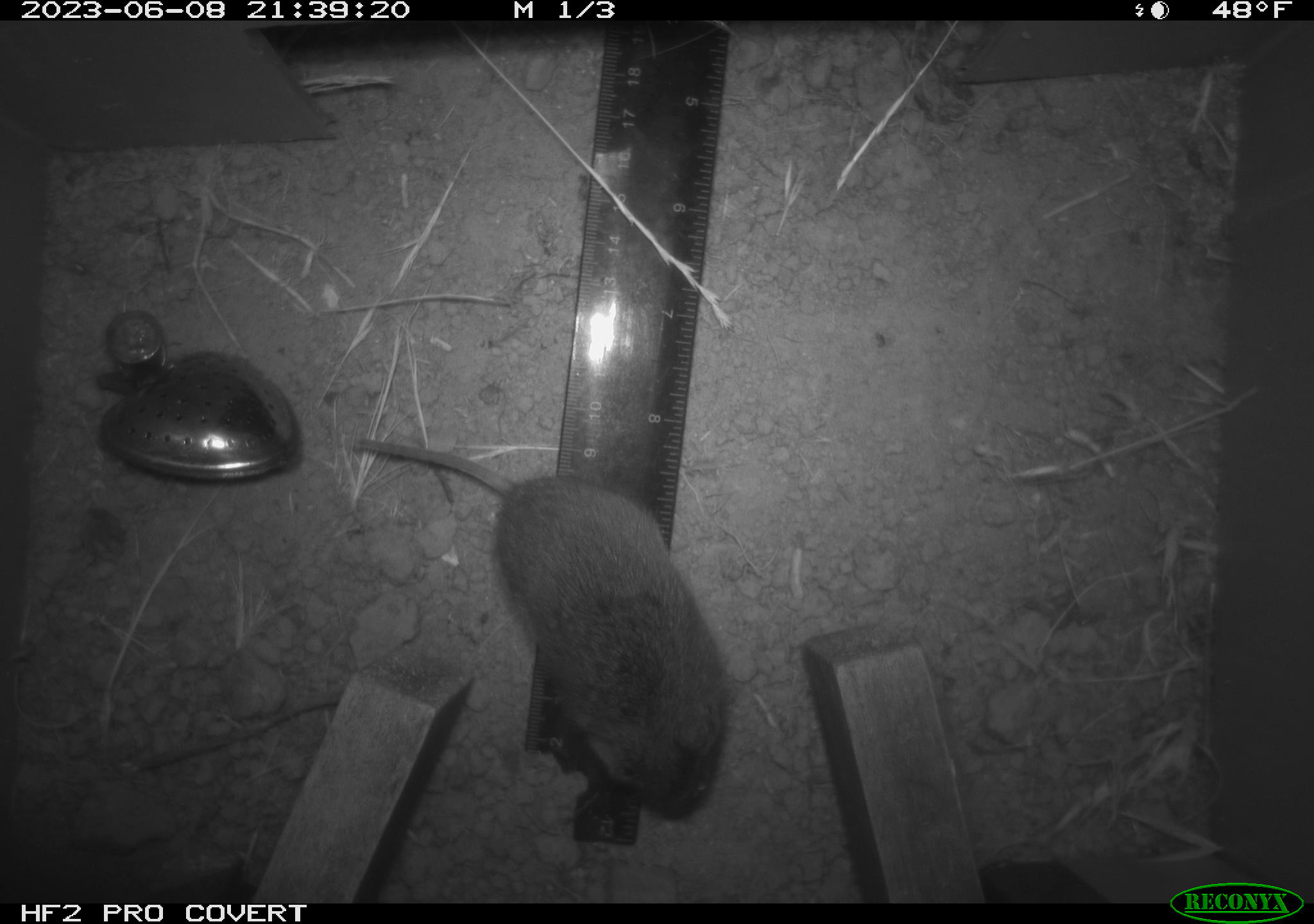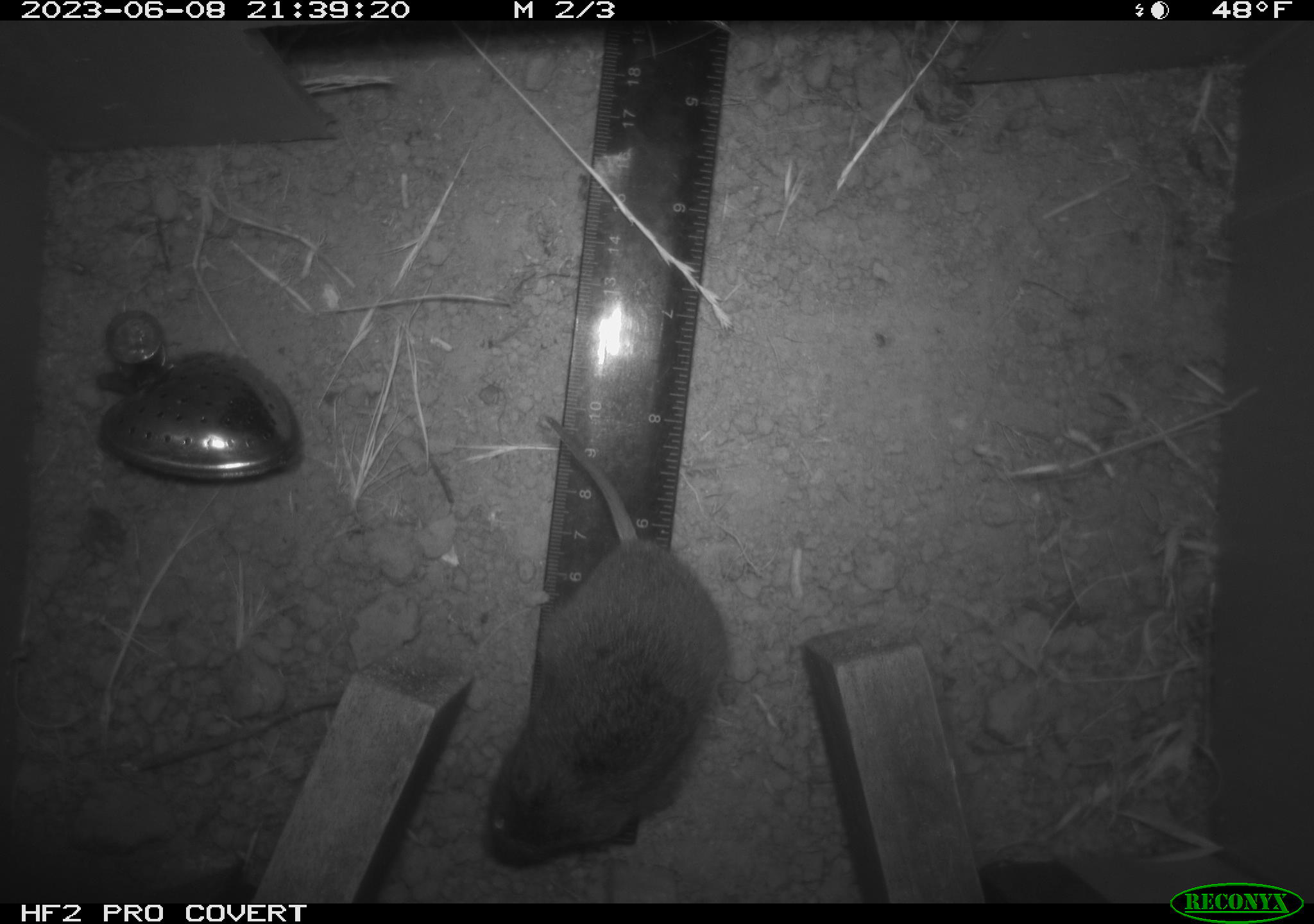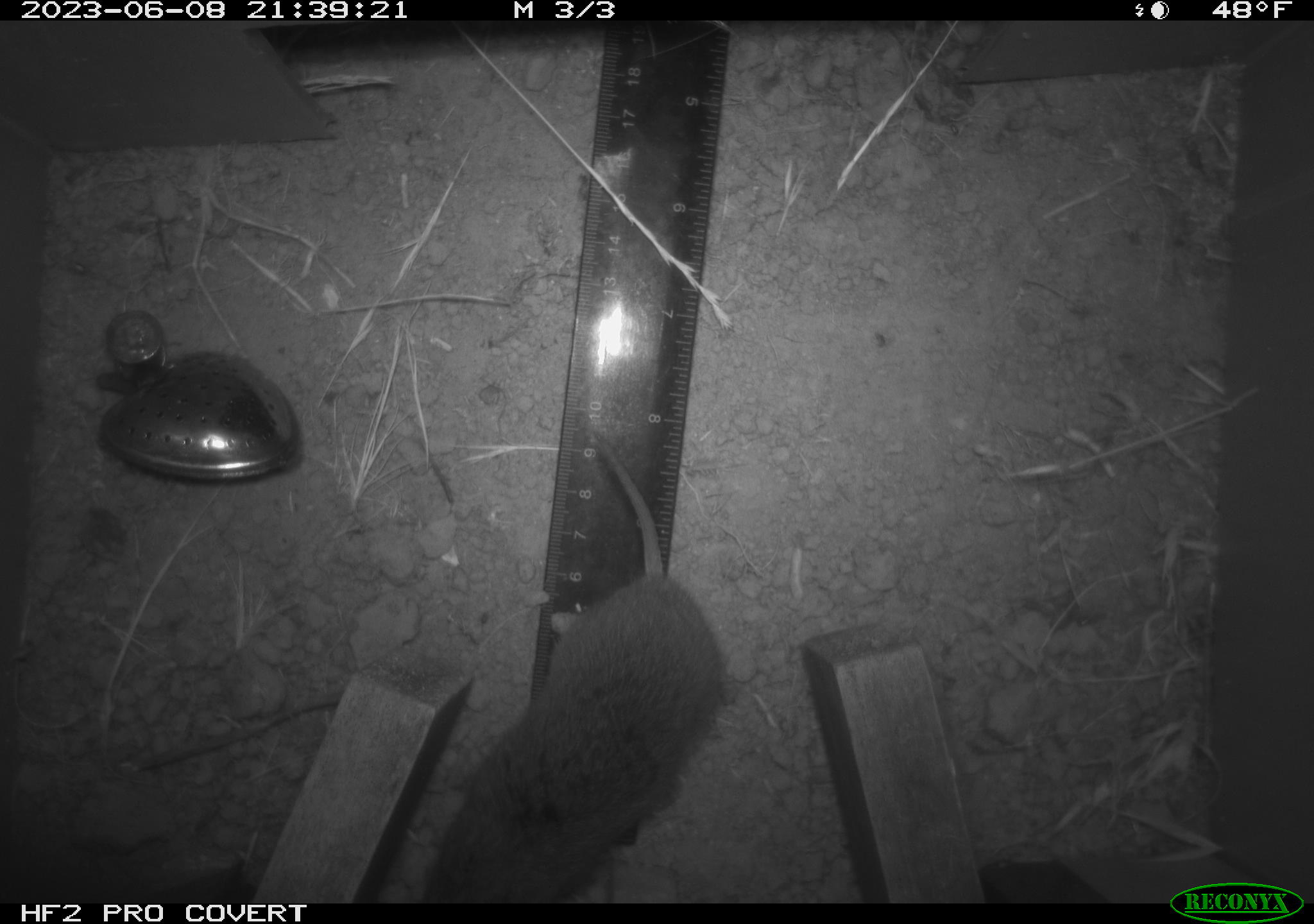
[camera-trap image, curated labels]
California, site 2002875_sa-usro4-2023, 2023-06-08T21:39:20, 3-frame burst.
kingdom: Animalia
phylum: Chordata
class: Mammalia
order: Rodentia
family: Cricetidae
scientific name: Arvicolinae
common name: voles, lemmings, and muskrats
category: arvicolinae subfamily